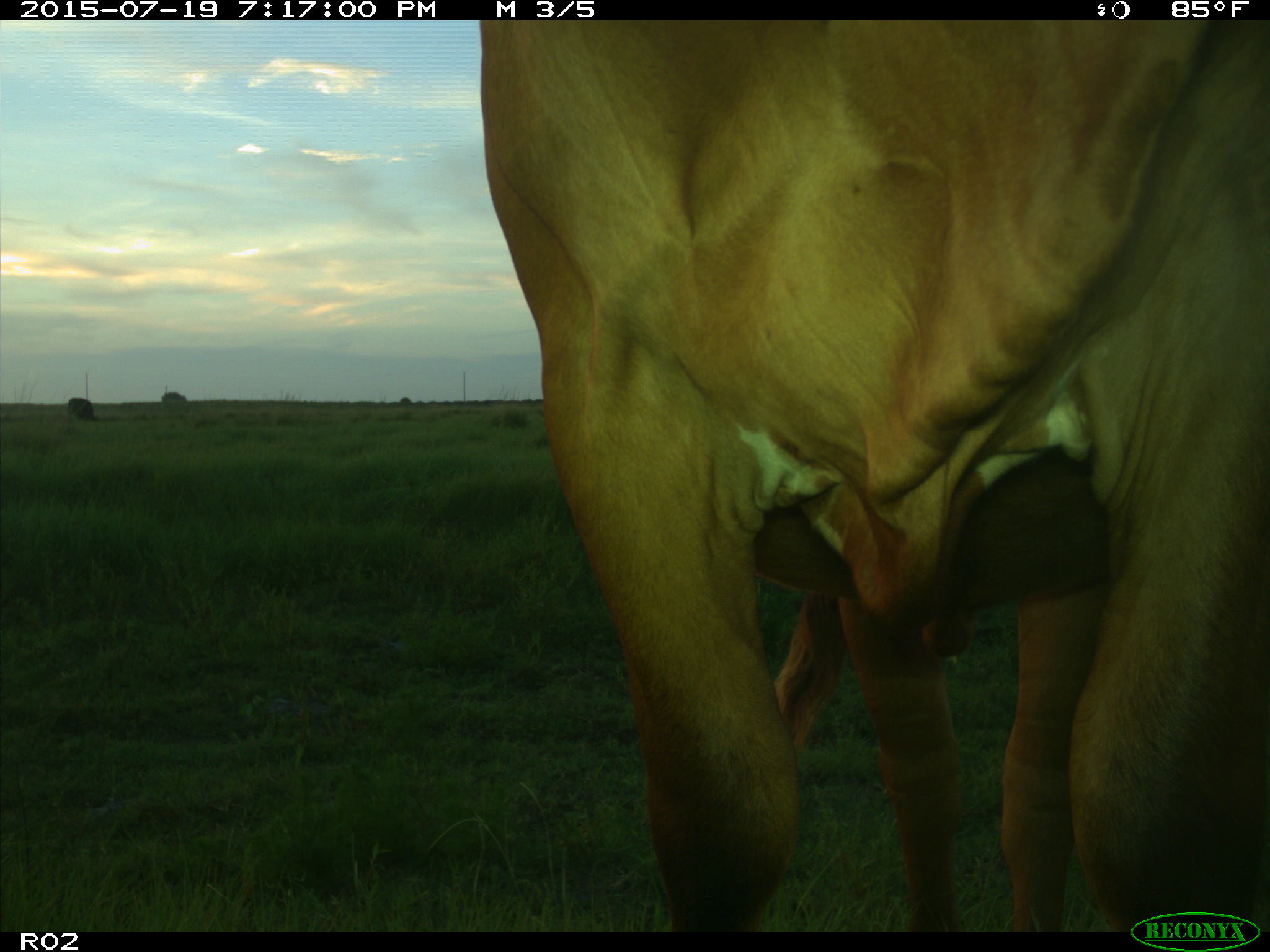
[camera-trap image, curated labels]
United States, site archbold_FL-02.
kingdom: Animalia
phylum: Chordata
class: Mammalia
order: Artiodactyla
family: Bovidae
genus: Bos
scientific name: Bos taurus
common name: domestic cow